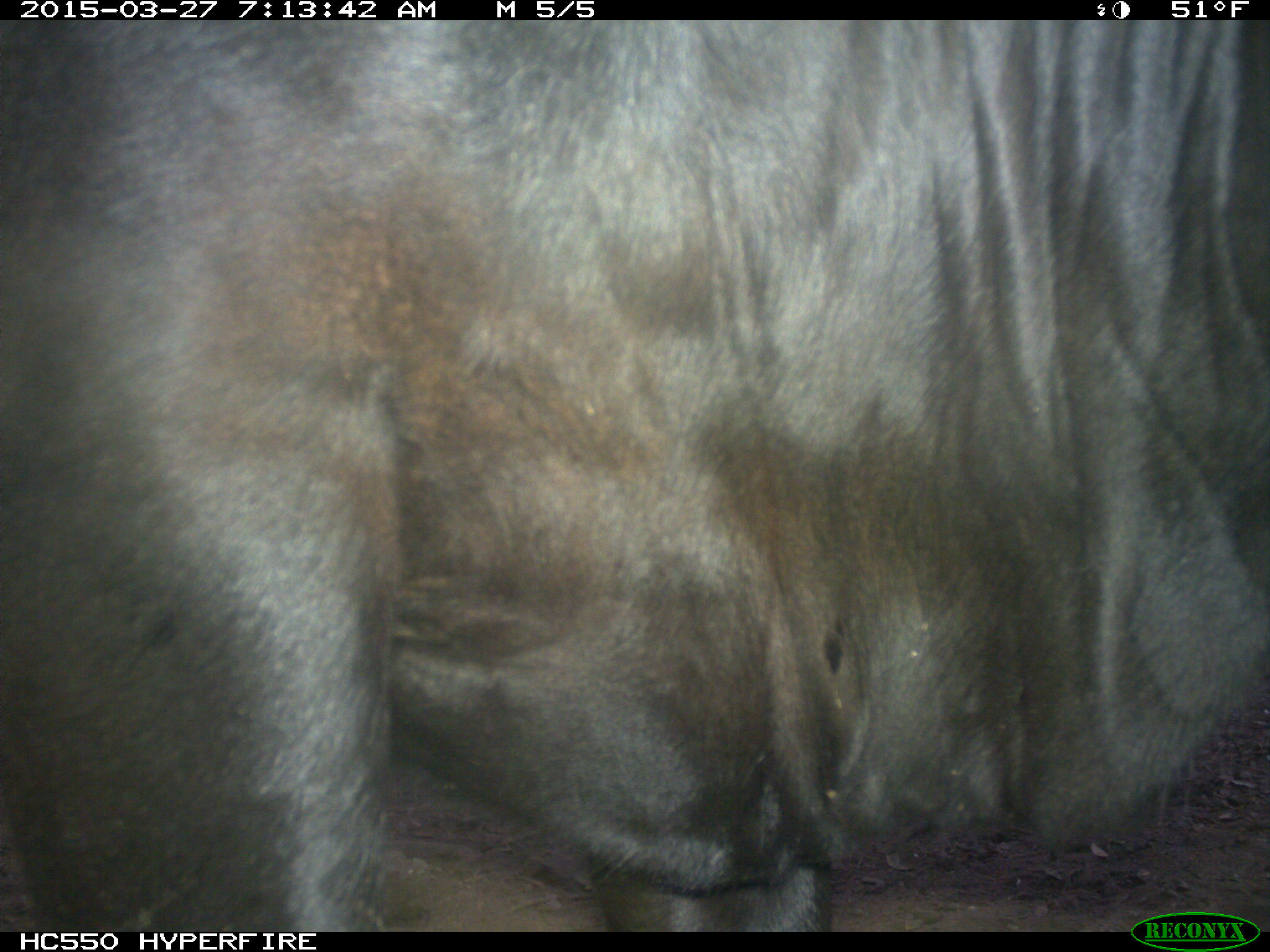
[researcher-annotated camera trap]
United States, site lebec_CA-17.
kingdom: Animalia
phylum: Chordata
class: Mammalia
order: Artiodactyla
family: Bovidae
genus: Bos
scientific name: Bos taurus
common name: domestic cow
Bos taurus (domestic cow).